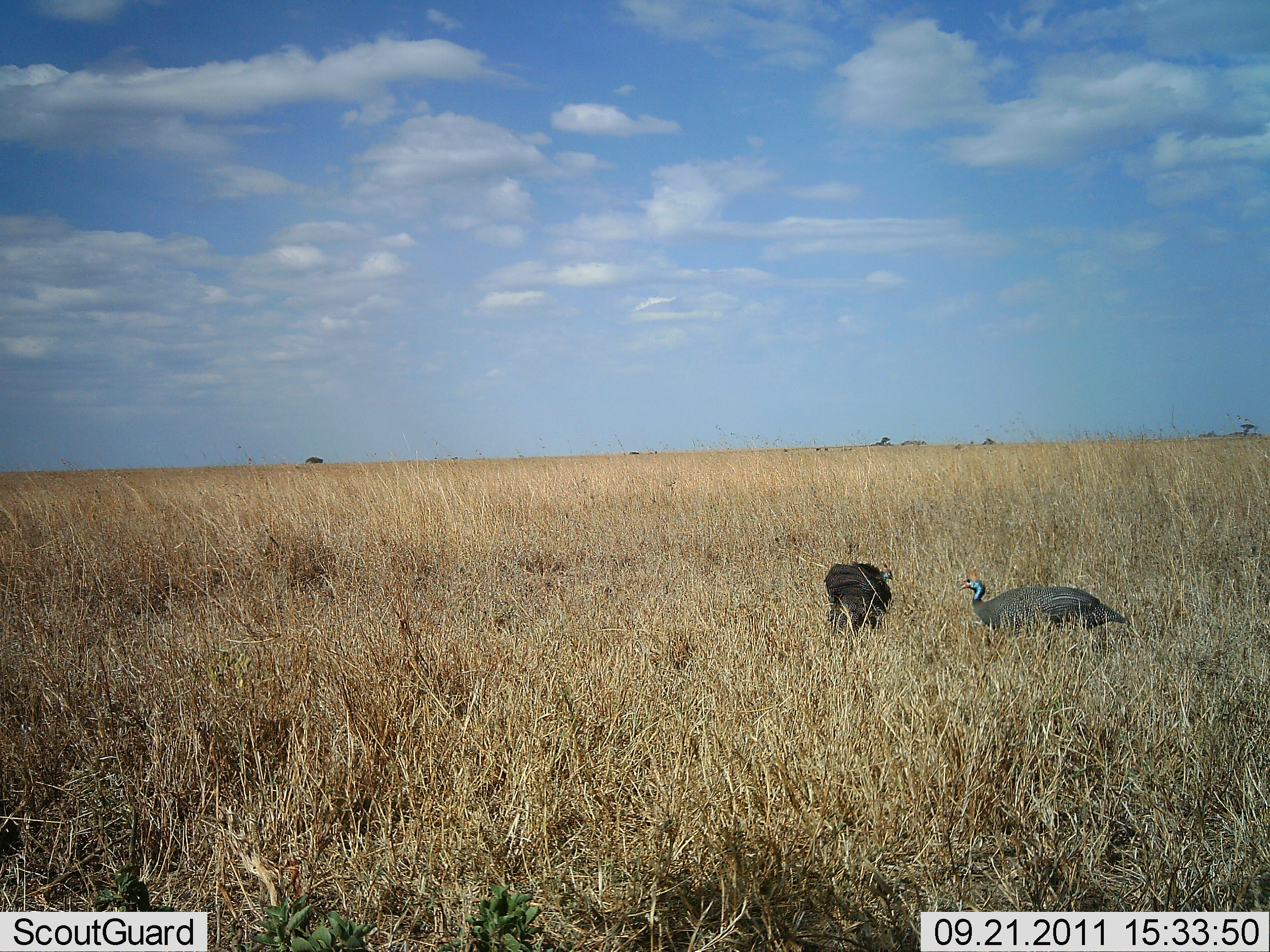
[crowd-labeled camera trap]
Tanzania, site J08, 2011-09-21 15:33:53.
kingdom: Animalia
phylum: Chordata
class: Aves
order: Galliformes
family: Numididae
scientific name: Numididae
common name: guinea fowl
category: guineafowl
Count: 2.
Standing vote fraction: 62%.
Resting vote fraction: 19%.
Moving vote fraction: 19%.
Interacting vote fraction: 6%.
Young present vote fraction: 0%.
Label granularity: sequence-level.